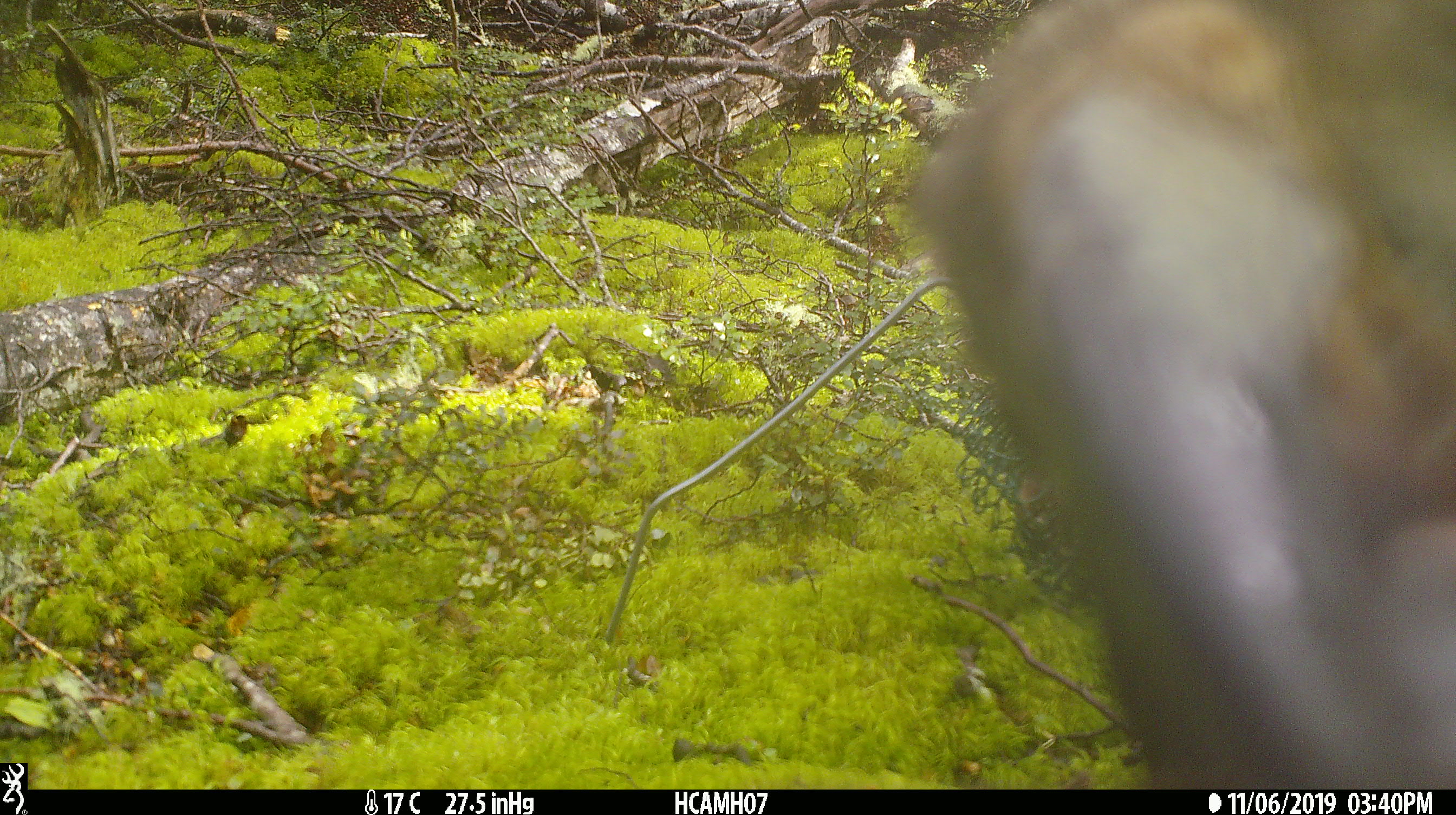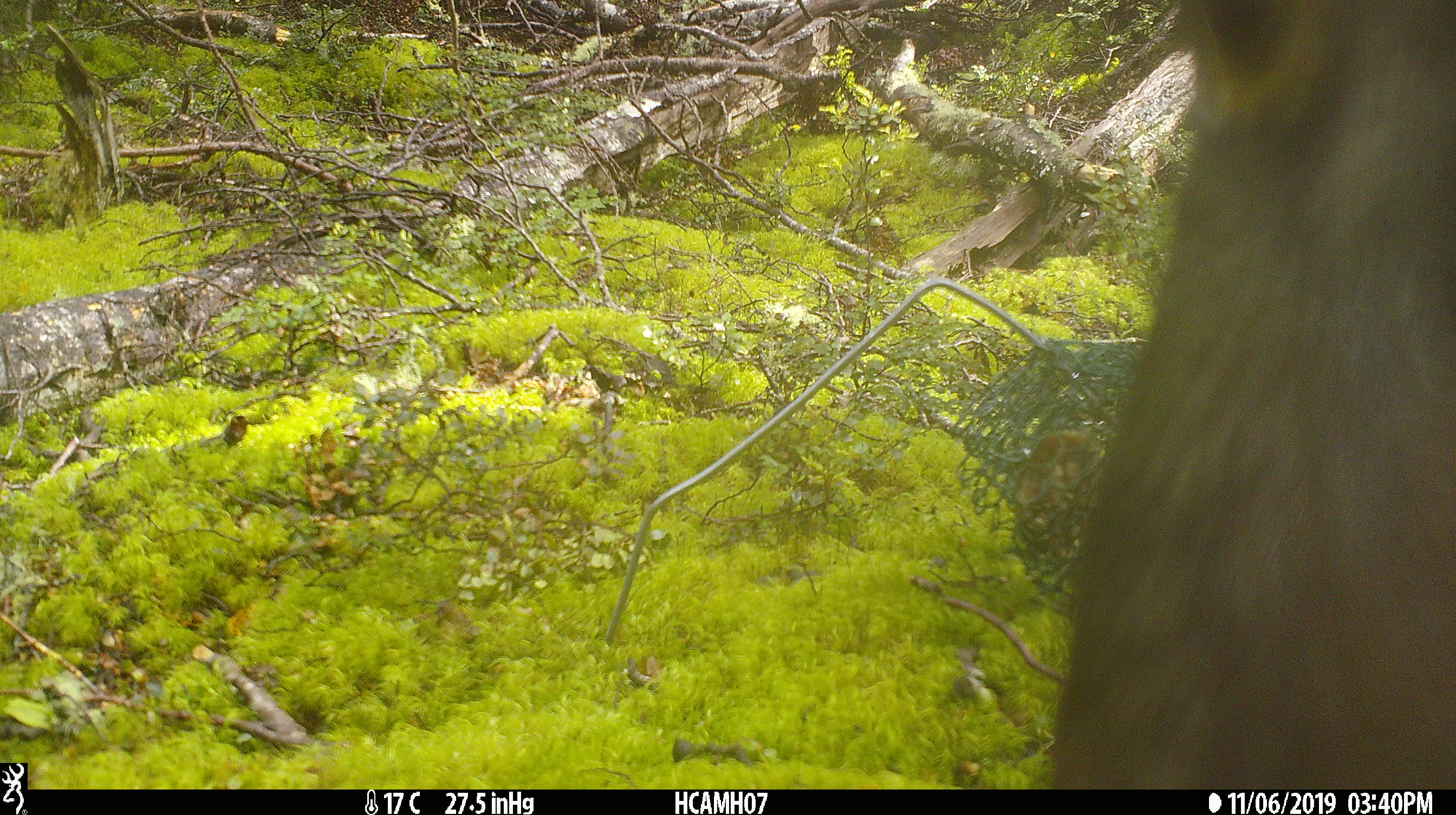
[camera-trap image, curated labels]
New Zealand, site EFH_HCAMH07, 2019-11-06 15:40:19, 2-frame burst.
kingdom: Animalia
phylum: Chordata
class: Aves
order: Psittaciformes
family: Strigopidae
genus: Nestor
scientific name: Nestor notabilis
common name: kea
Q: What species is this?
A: Kea (Nestor notabilis).